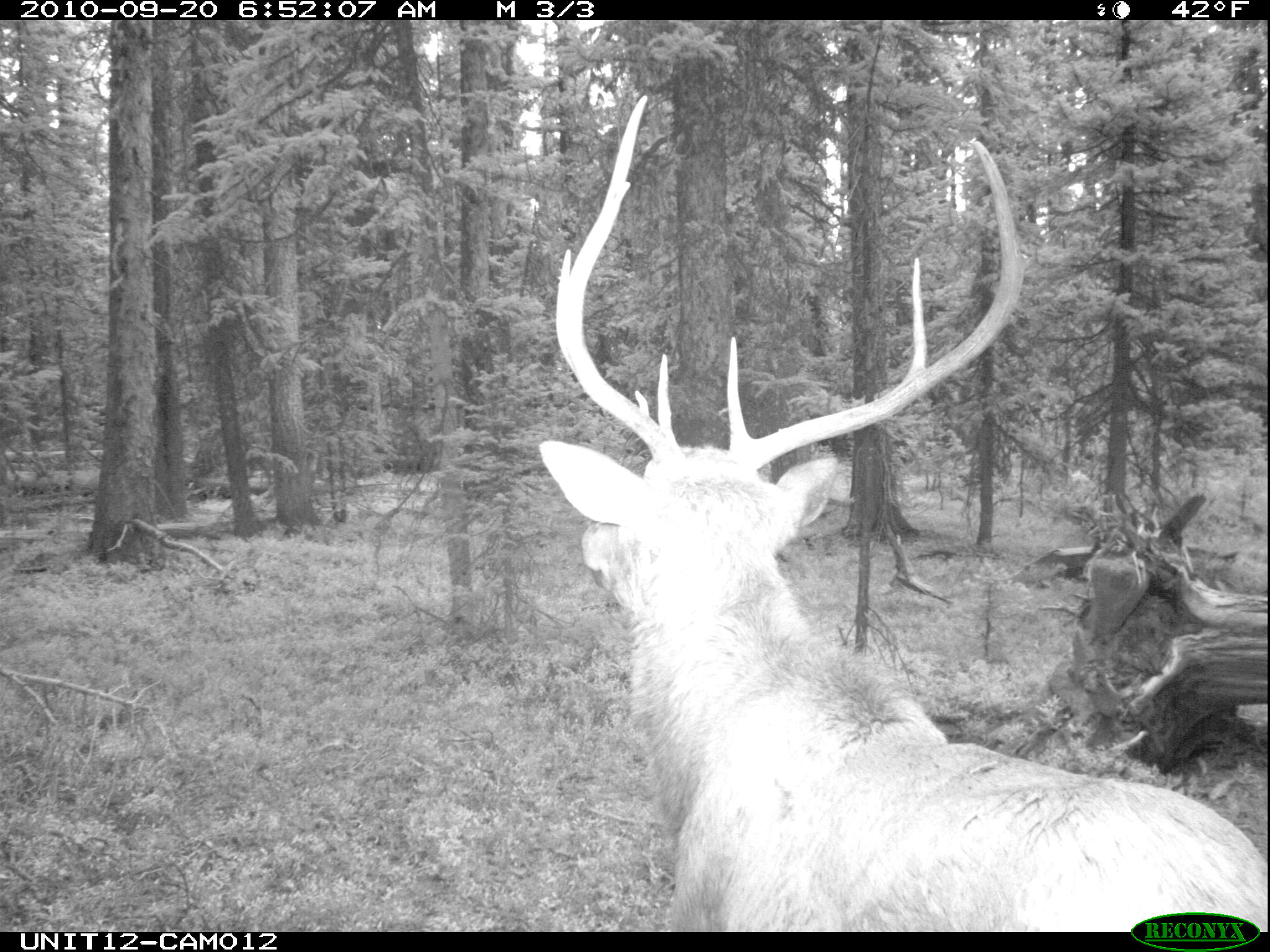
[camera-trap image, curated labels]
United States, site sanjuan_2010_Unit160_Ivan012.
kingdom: Animalia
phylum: Chordata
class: Mammalia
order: Artiodactyla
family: Cervidae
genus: Cervus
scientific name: Cervus elaphus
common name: red deer